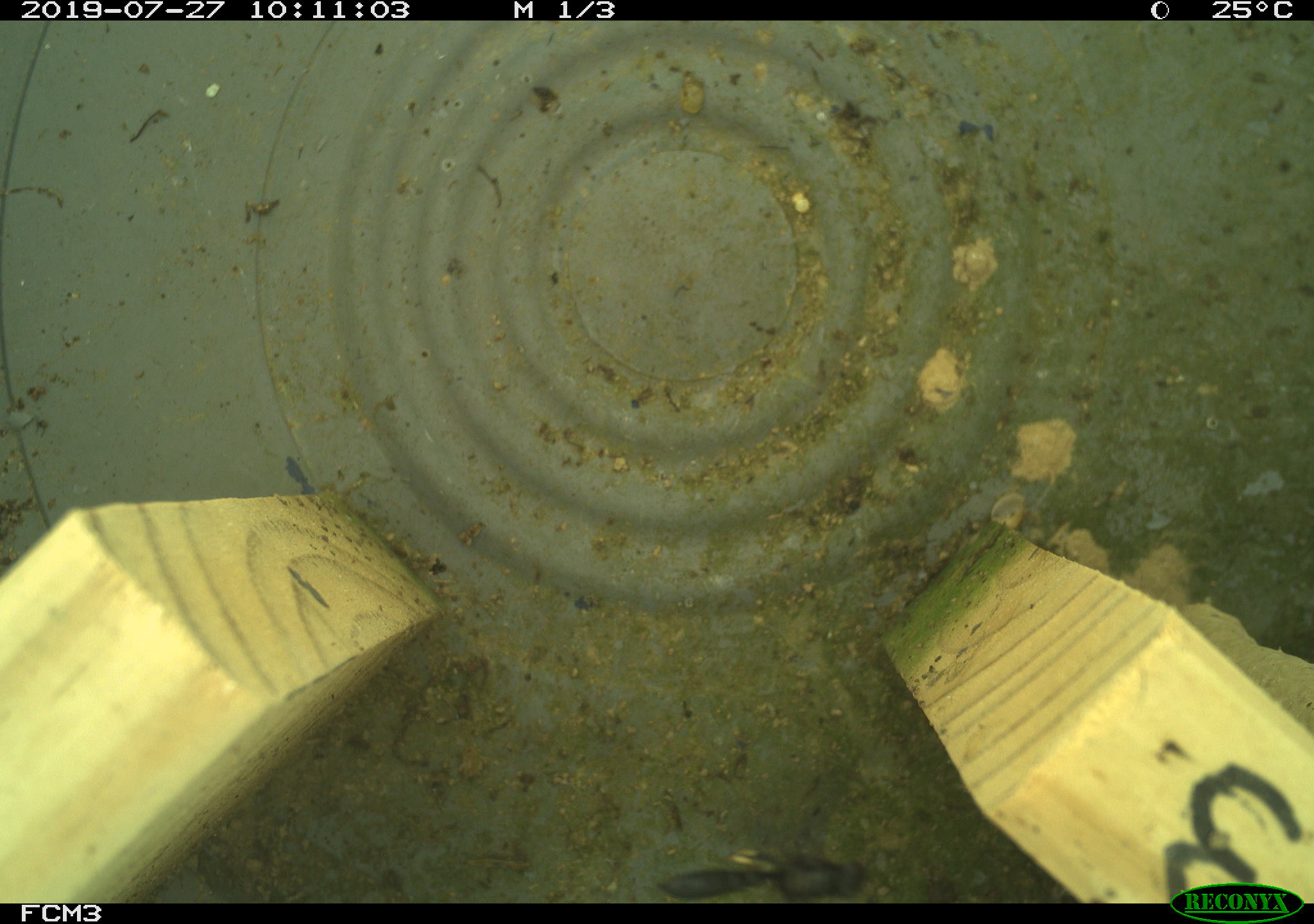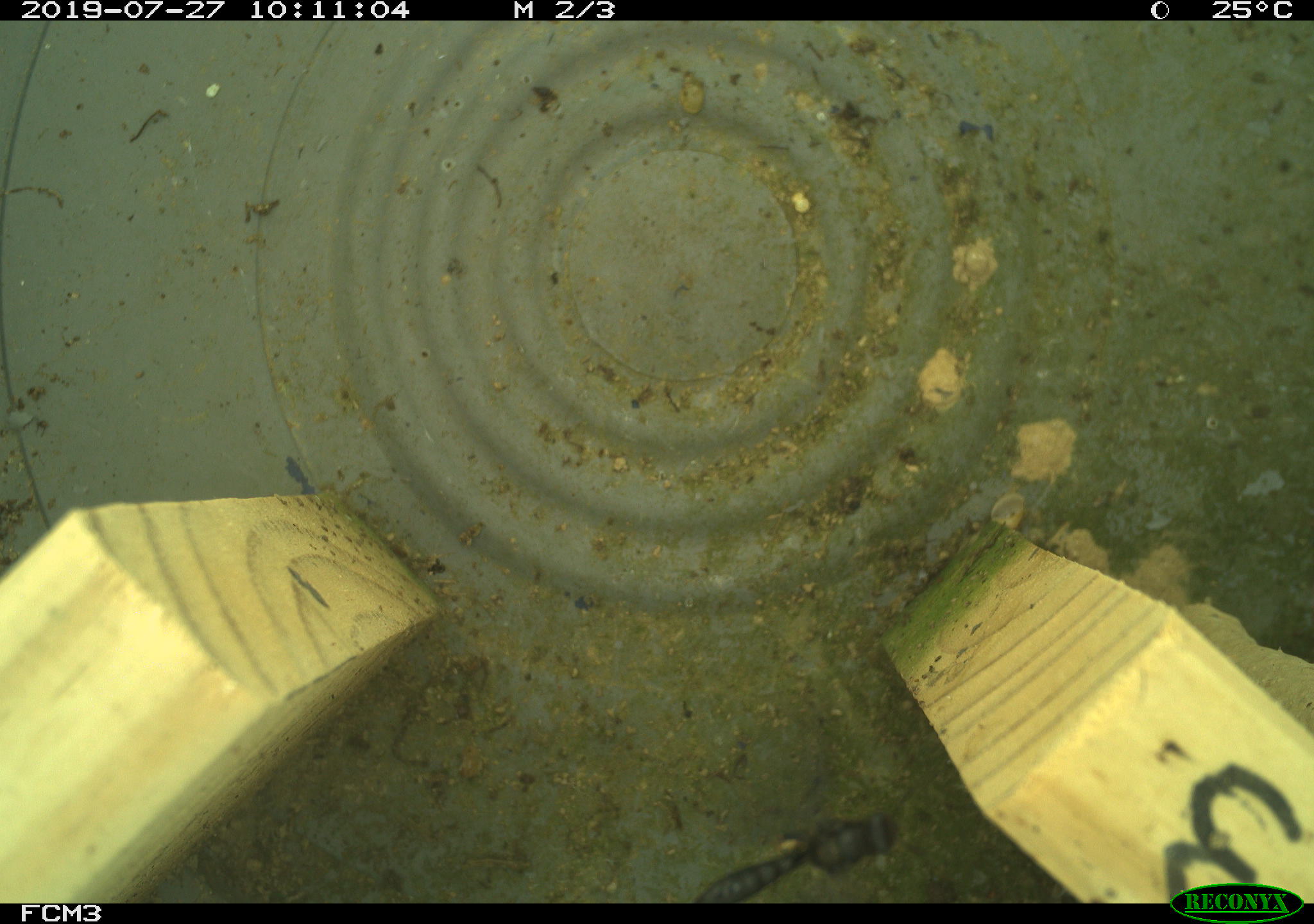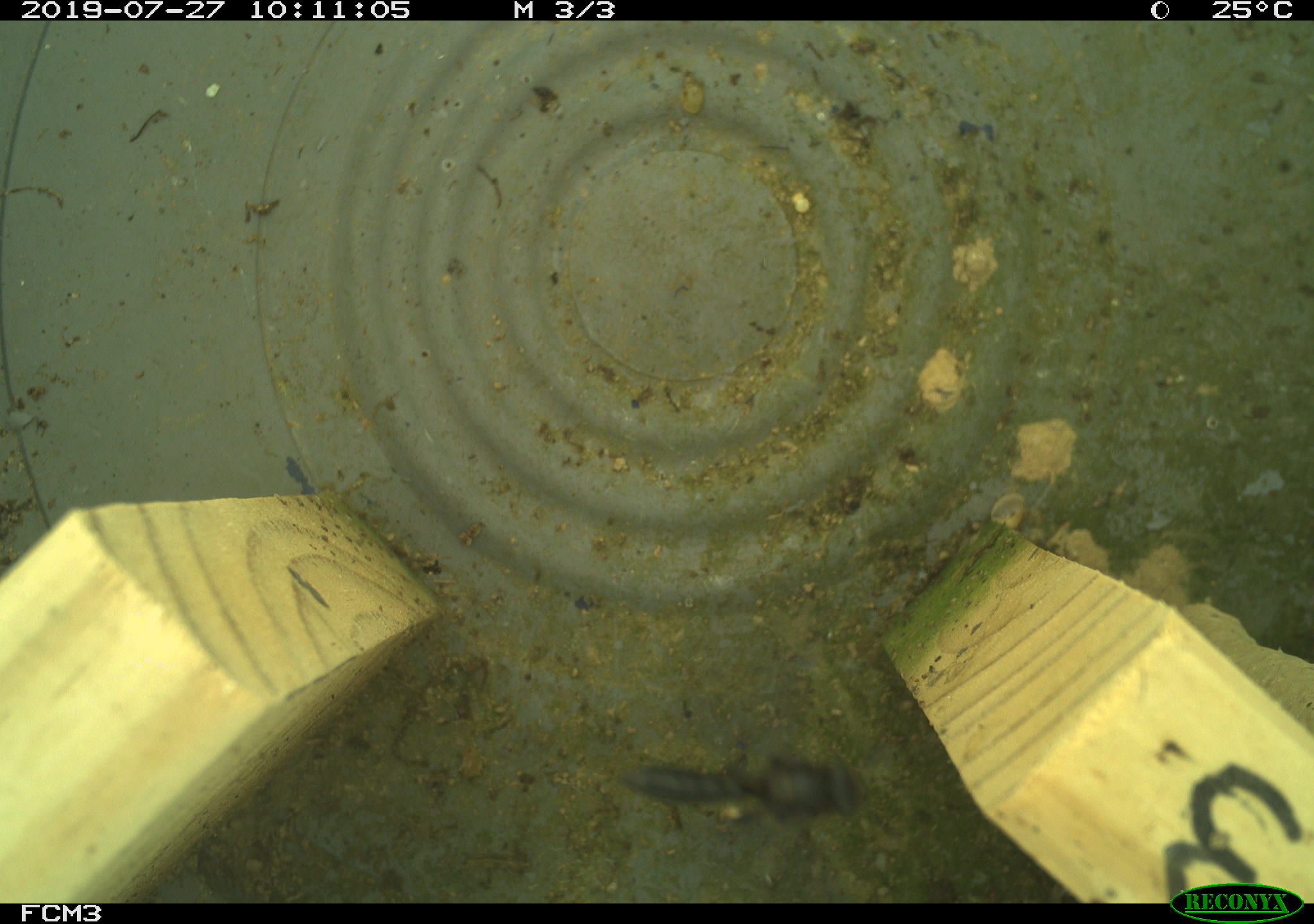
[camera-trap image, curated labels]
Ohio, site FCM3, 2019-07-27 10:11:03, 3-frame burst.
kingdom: Animalia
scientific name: Animalia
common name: animal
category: invertebrate